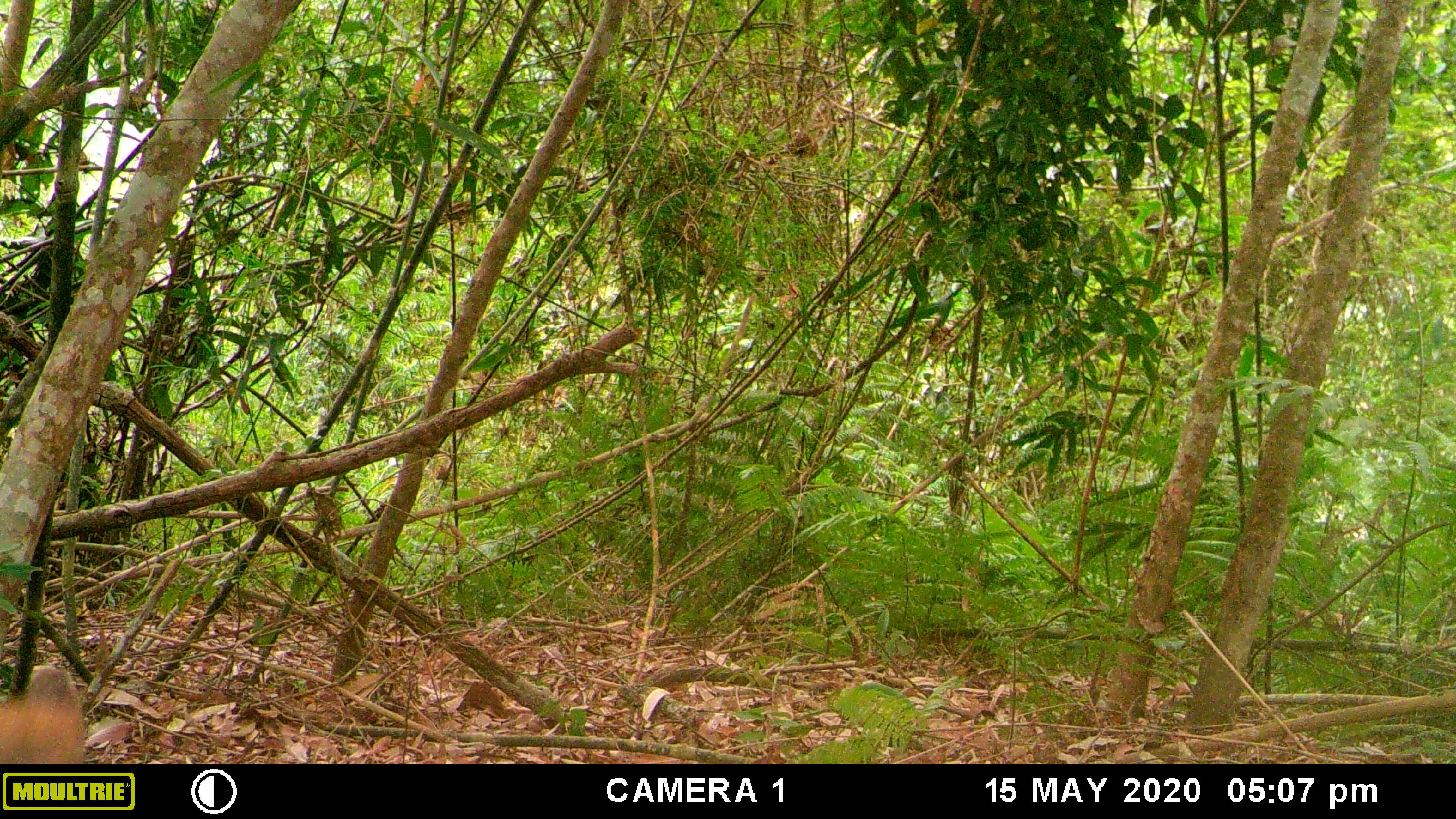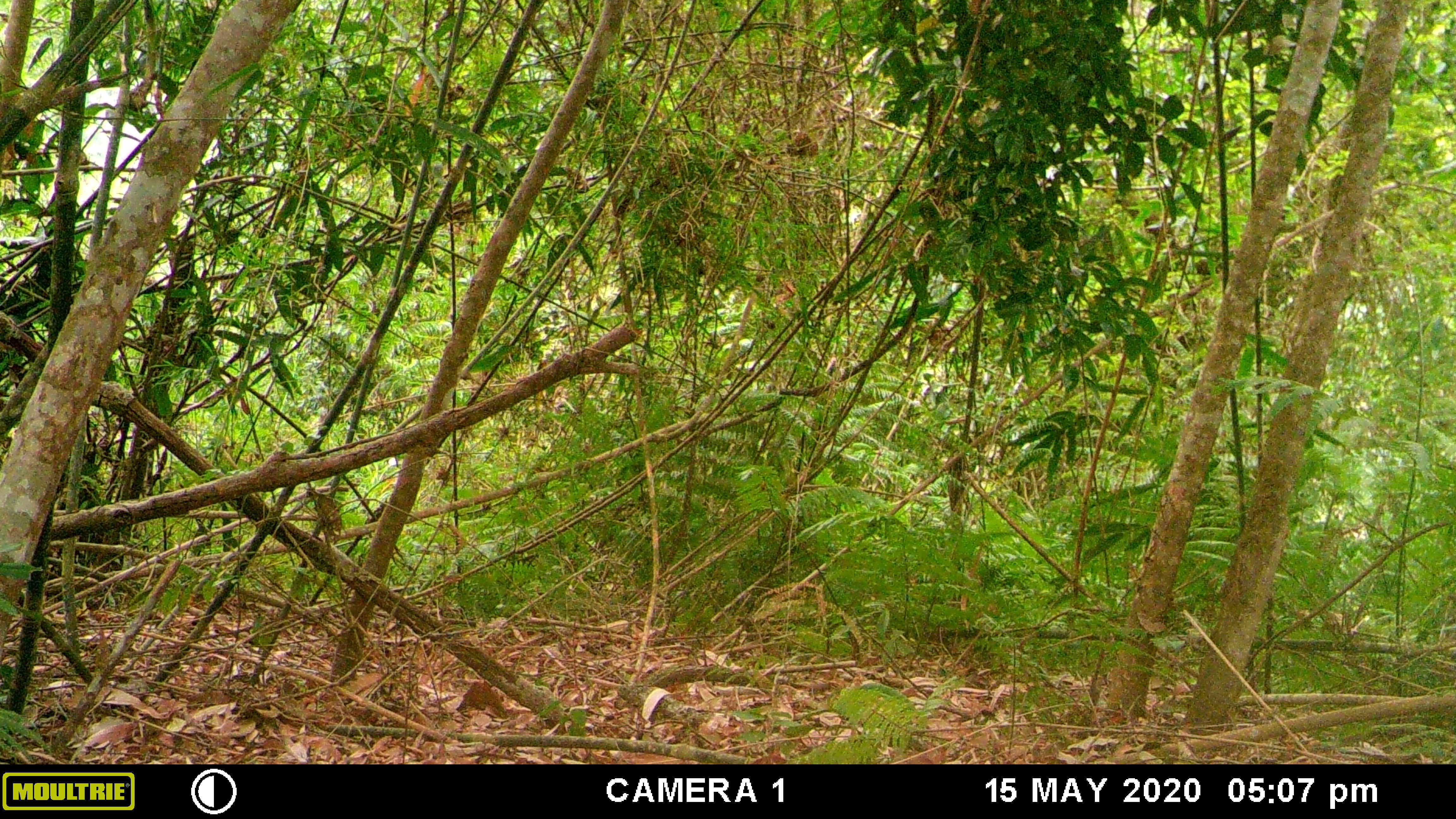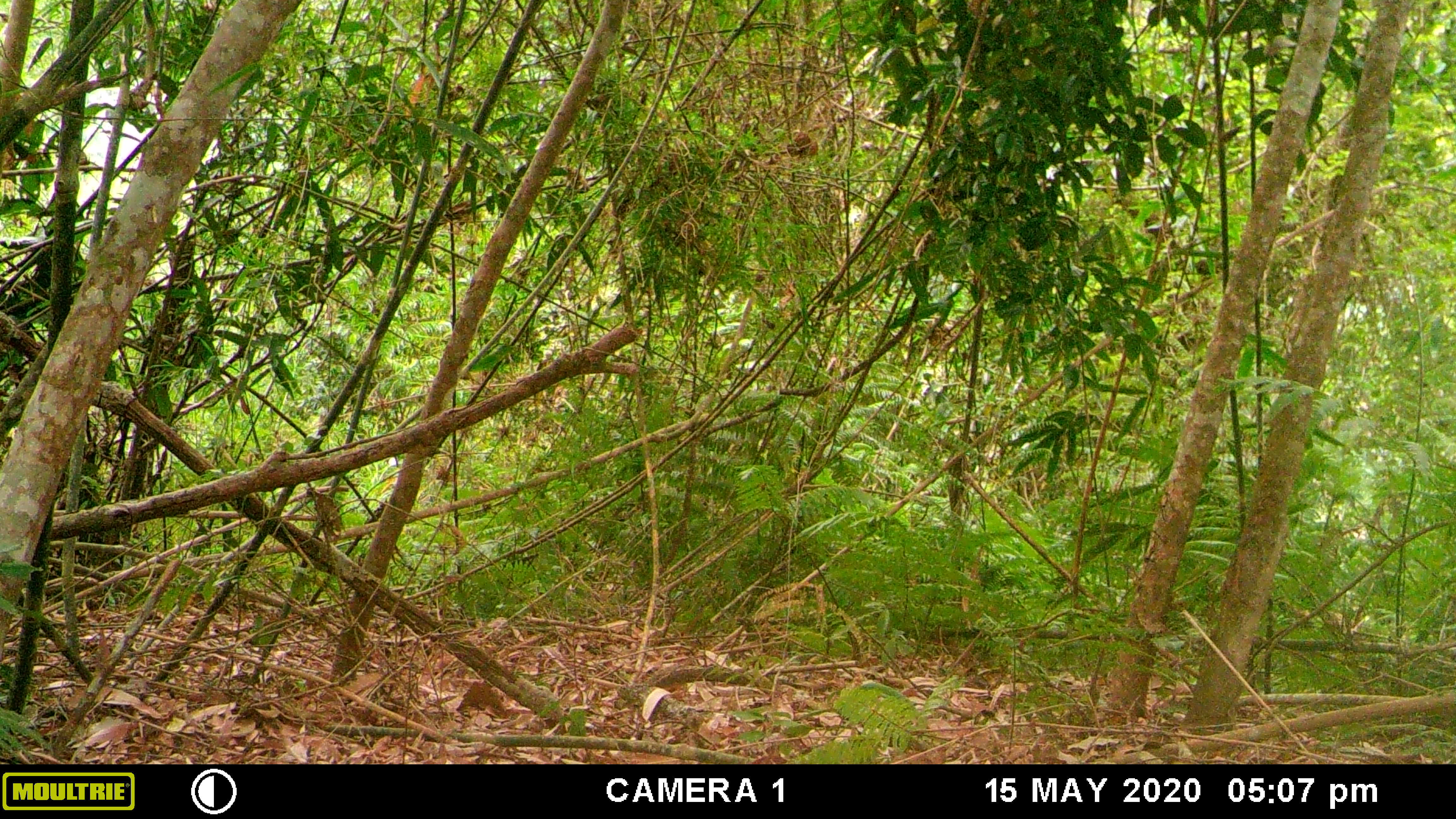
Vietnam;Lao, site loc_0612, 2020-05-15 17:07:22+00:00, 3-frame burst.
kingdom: Animalia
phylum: Chordata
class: Mammalia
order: Artiodactyla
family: Cervidae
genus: Muntiacus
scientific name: Muntiacus rooseveltorum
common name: roosevelt's muntjac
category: roosevelts muntjac group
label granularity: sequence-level